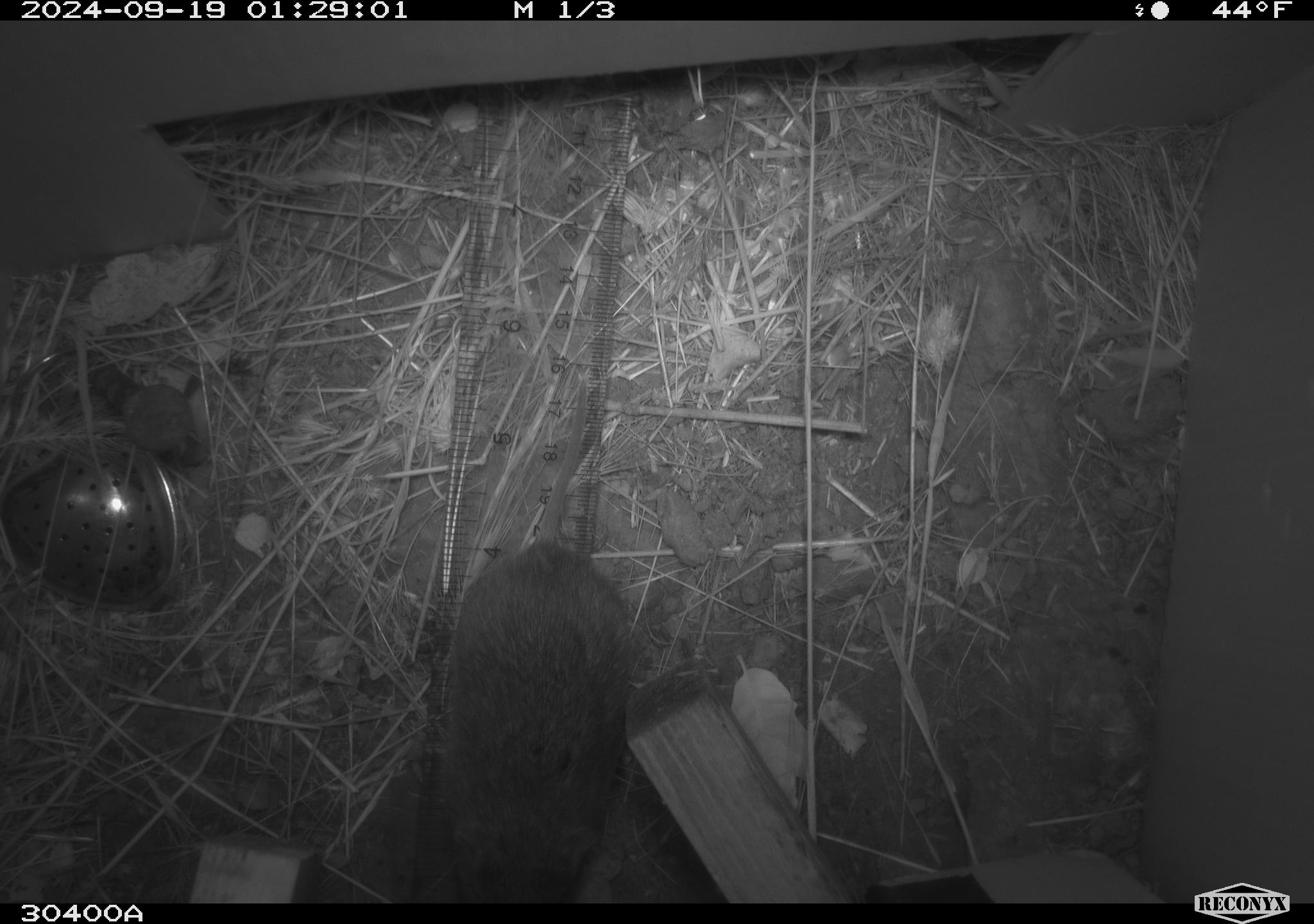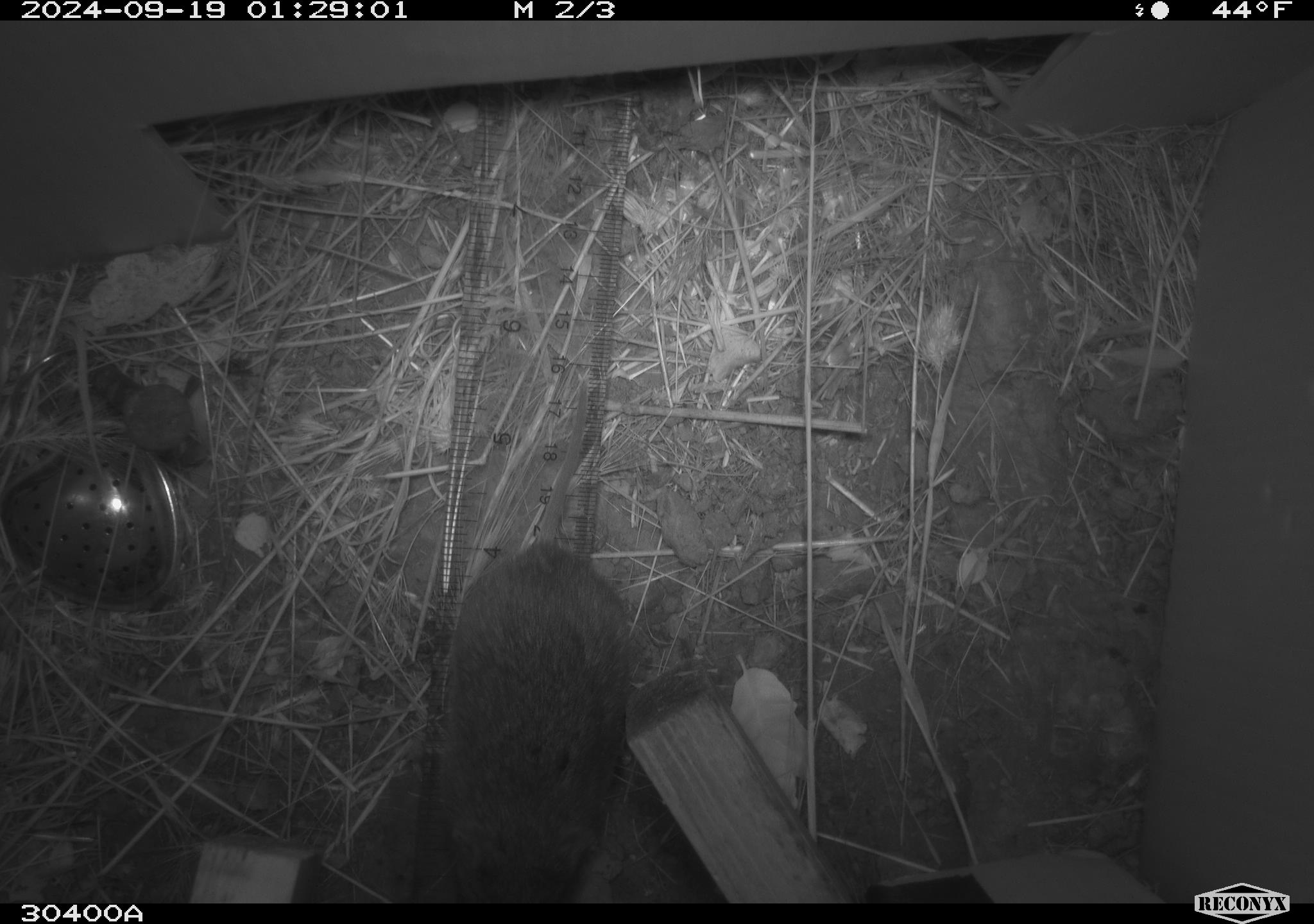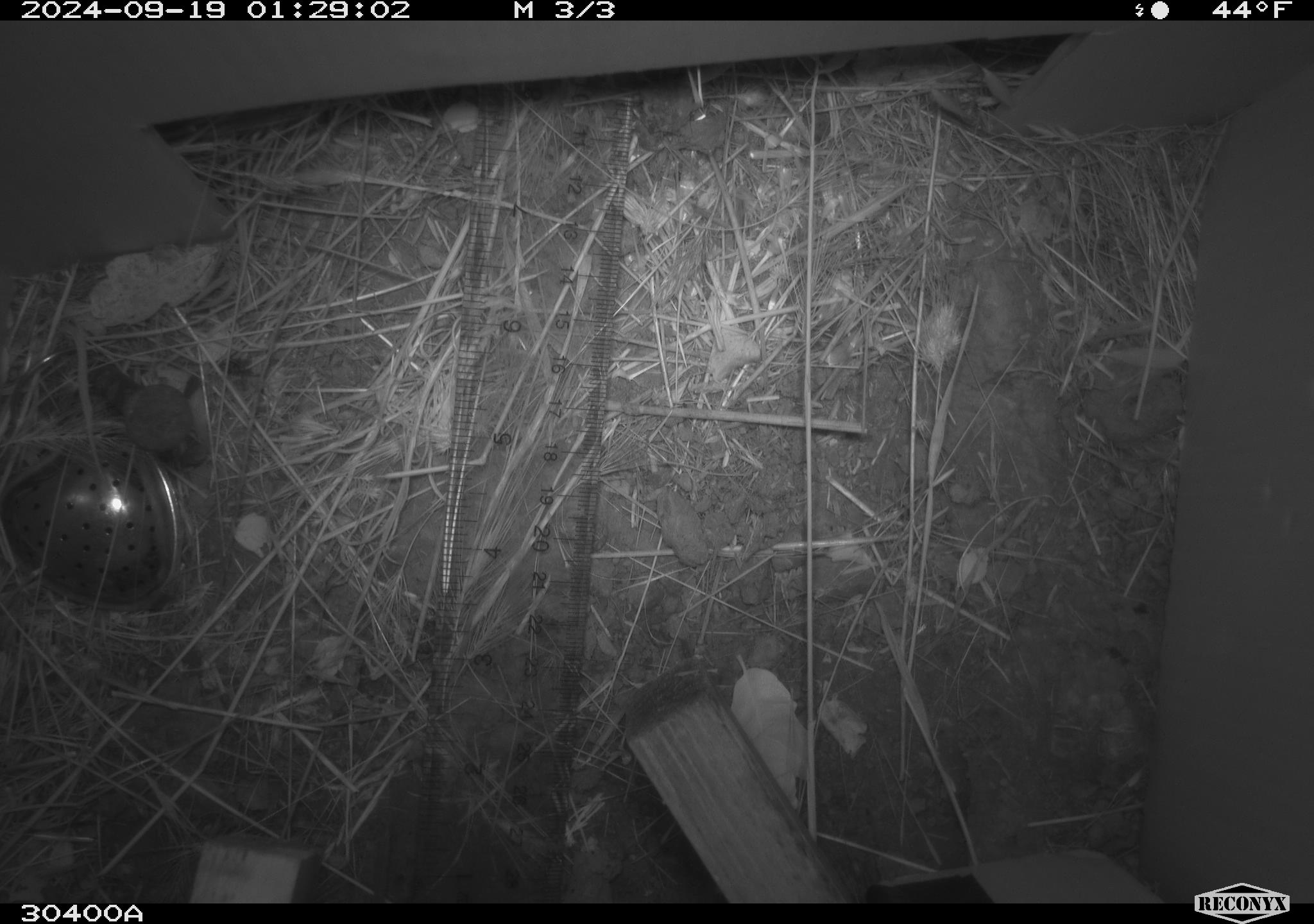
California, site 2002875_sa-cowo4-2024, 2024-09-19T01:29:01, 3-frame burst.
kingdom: Animalia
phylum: Chordata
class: Mammalia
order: Rodentia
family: Cricetidae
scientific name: Arvicolinae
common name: voles, lemmings, and muskrats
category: arvicolinae subfamily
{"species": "arvicolinae subfamily (voles, lemmings, and muskrats) (Arvicolinae)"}